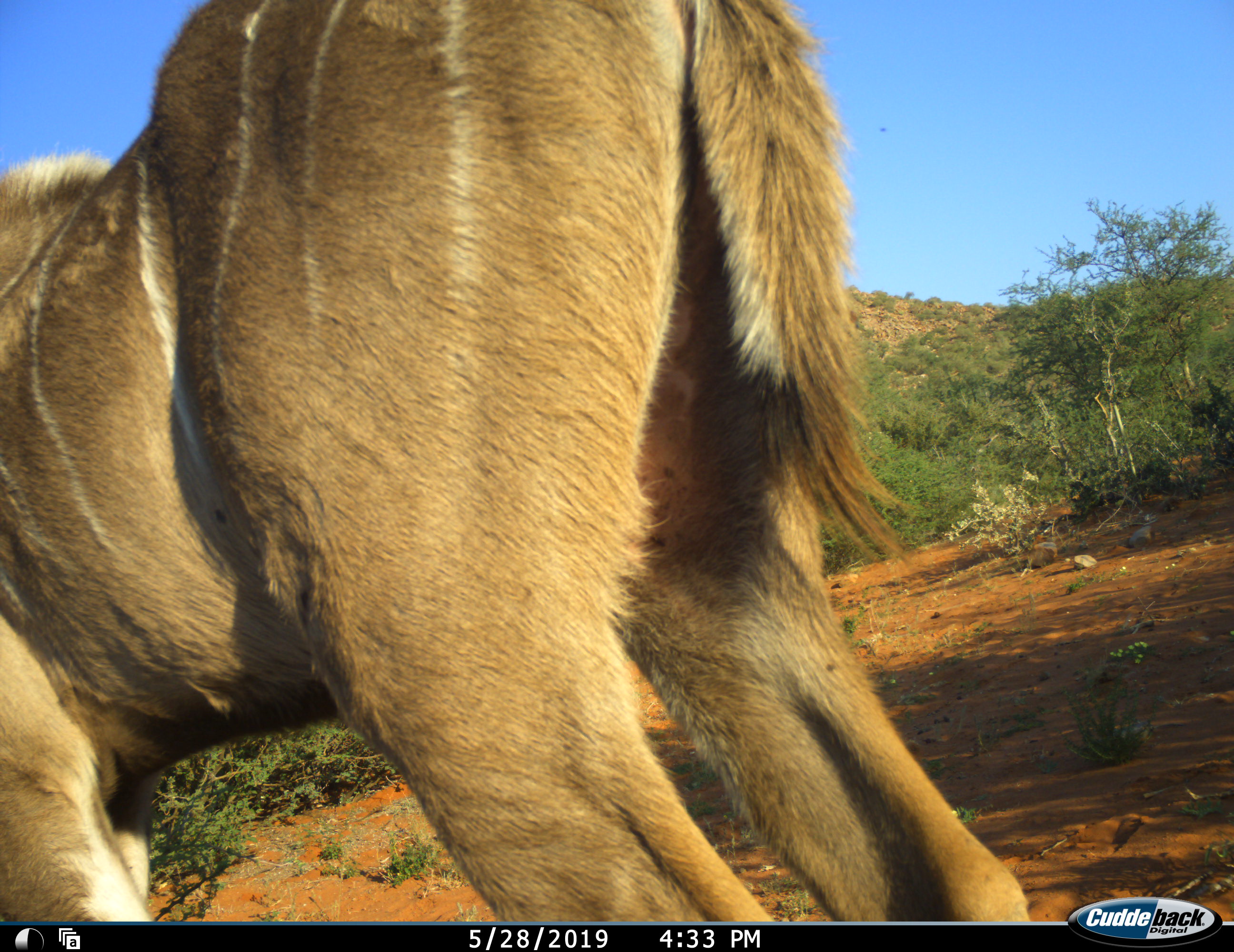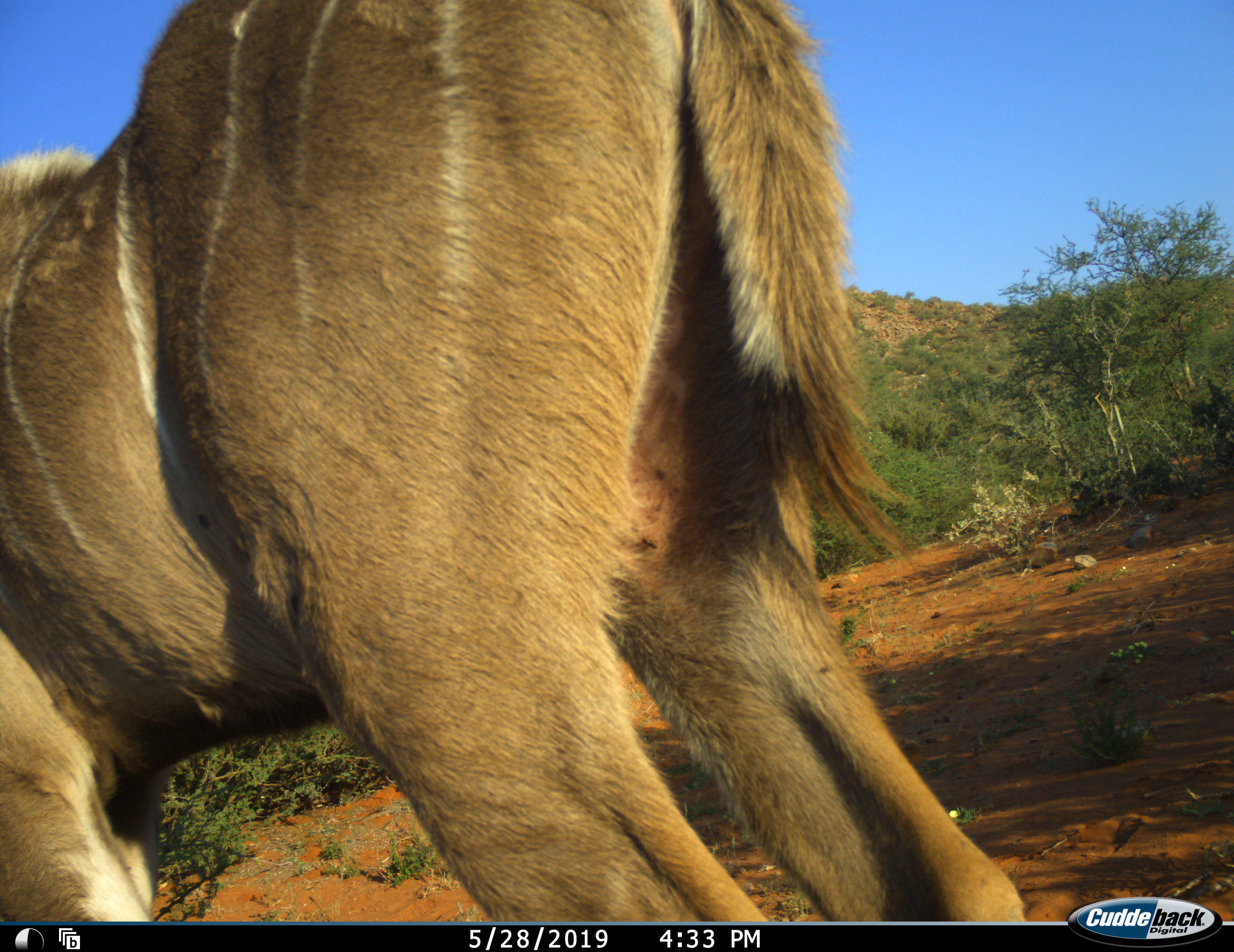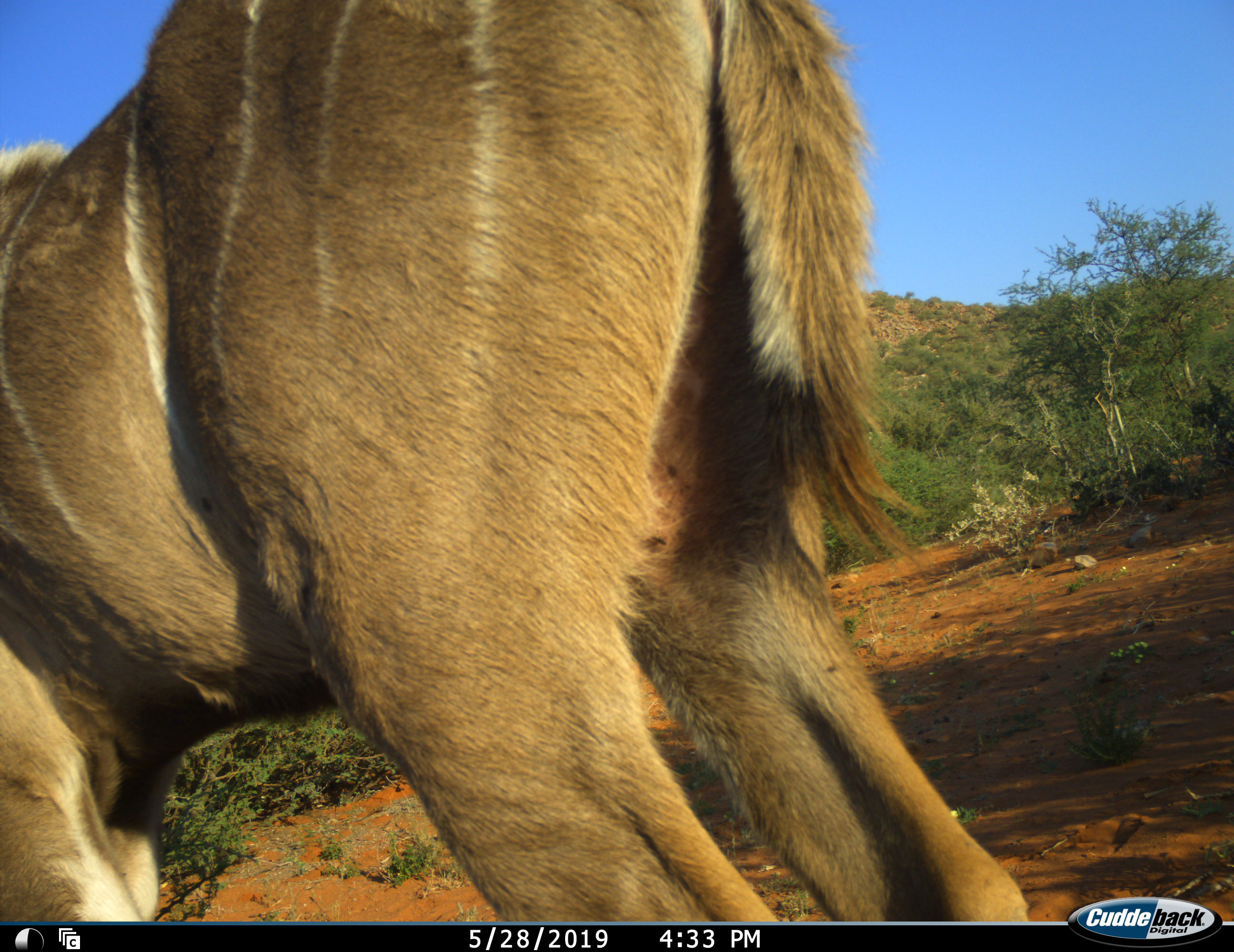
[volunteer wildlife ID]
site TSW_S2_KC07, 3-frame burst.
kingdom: Animalia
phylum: Chordata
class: Mammalia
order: Artiodactyla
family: Bovidae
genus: Tragelaphus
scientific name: Tragelaphus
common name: kudu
Kudu (Tragelaphus), count 1. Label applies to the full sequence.